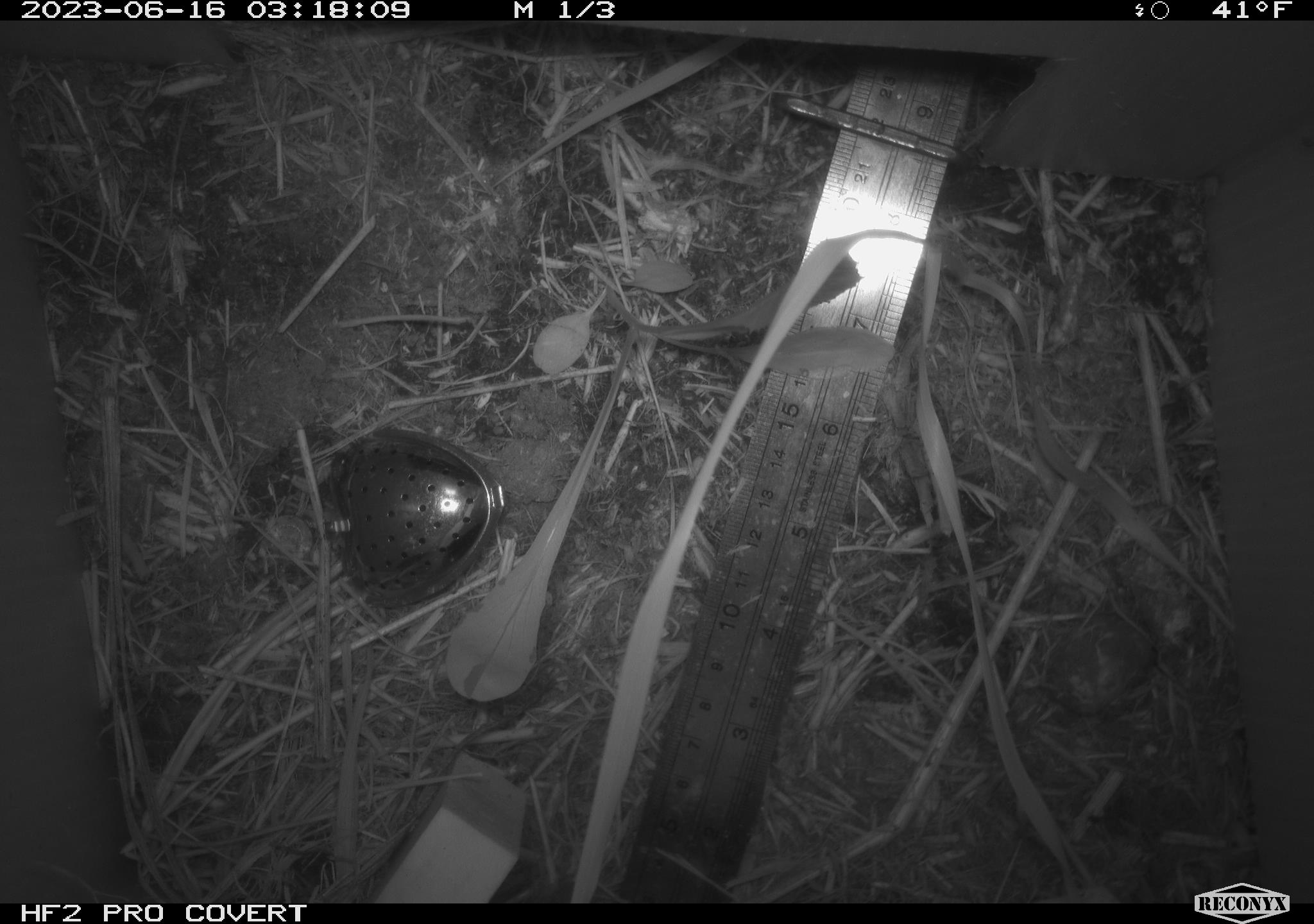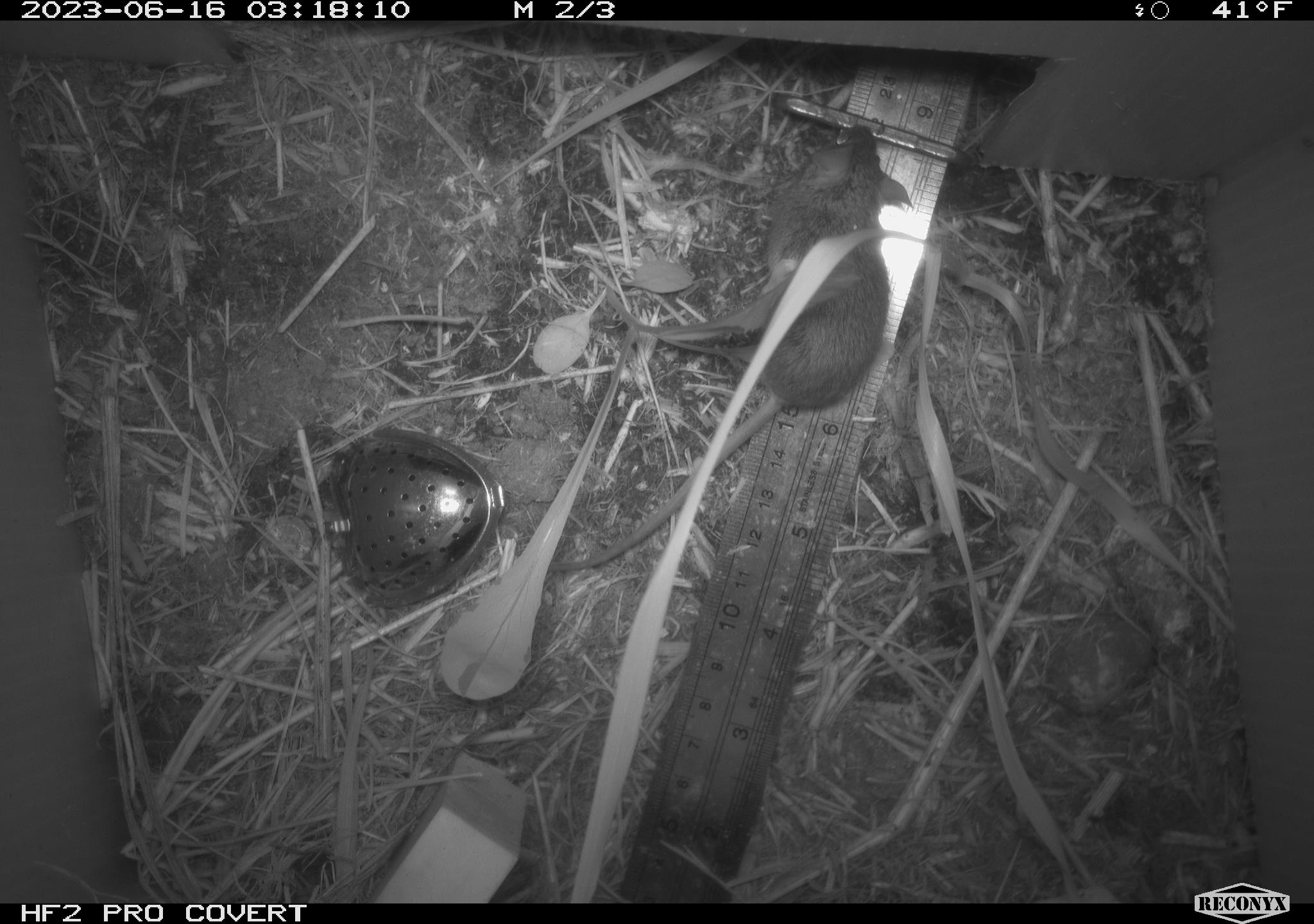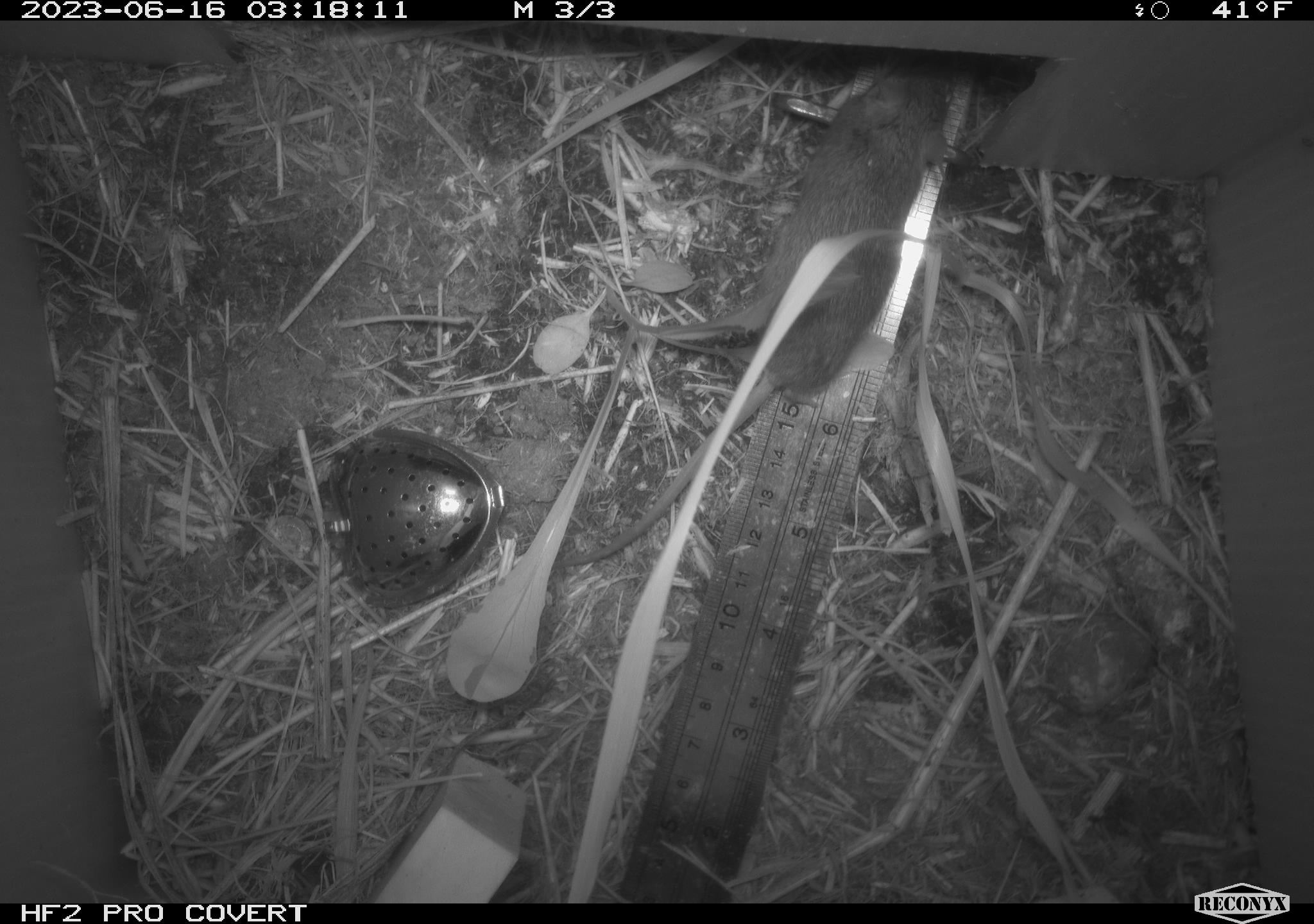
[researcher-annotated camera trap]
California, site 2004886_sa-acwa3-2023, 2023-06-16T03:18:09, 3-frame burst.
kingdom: Animalia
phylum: Chordata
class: Mammalia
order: Rodentia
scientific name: Rodentia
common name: mouse species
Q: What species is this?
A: Mouse species (Rodentia).